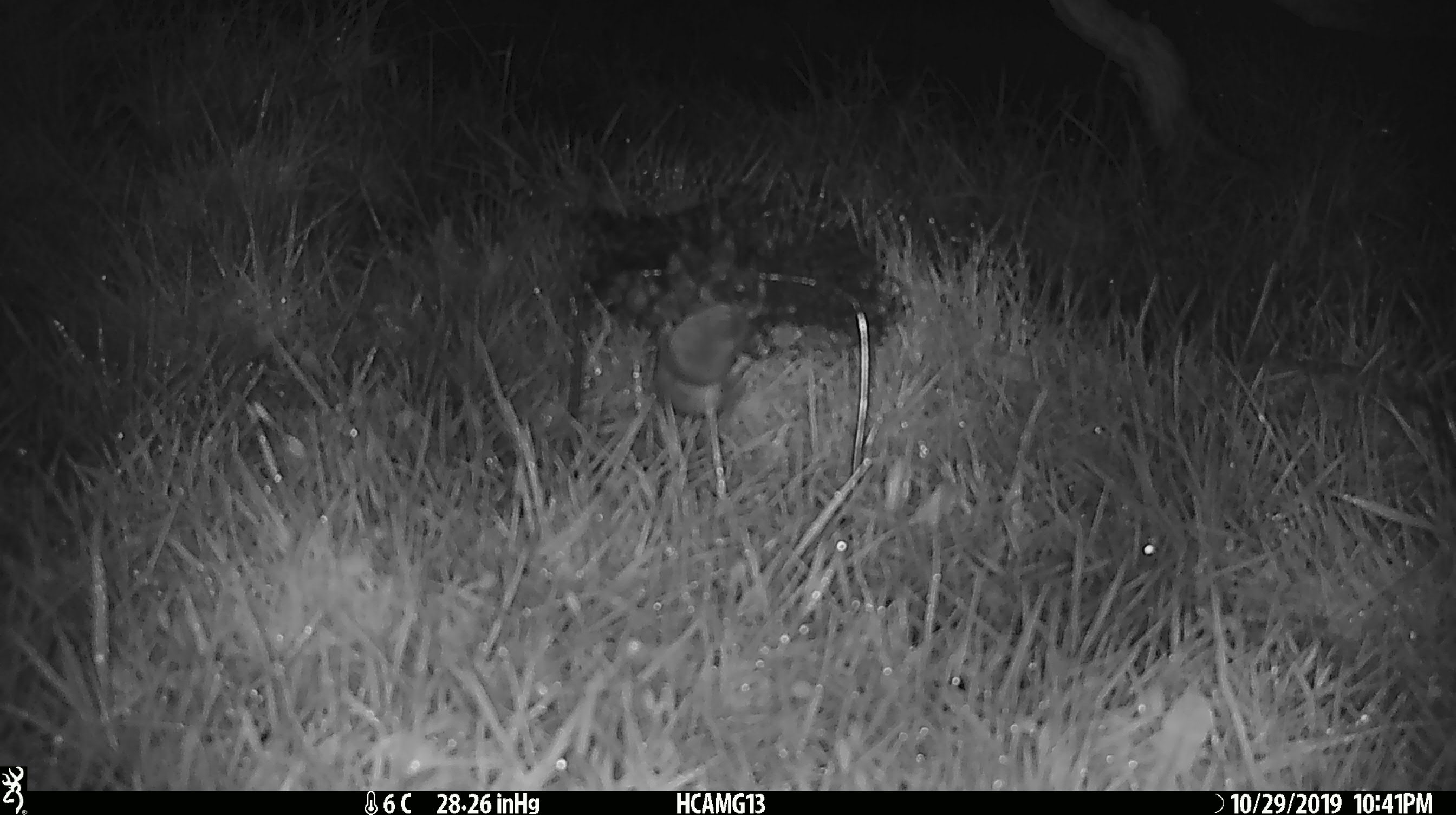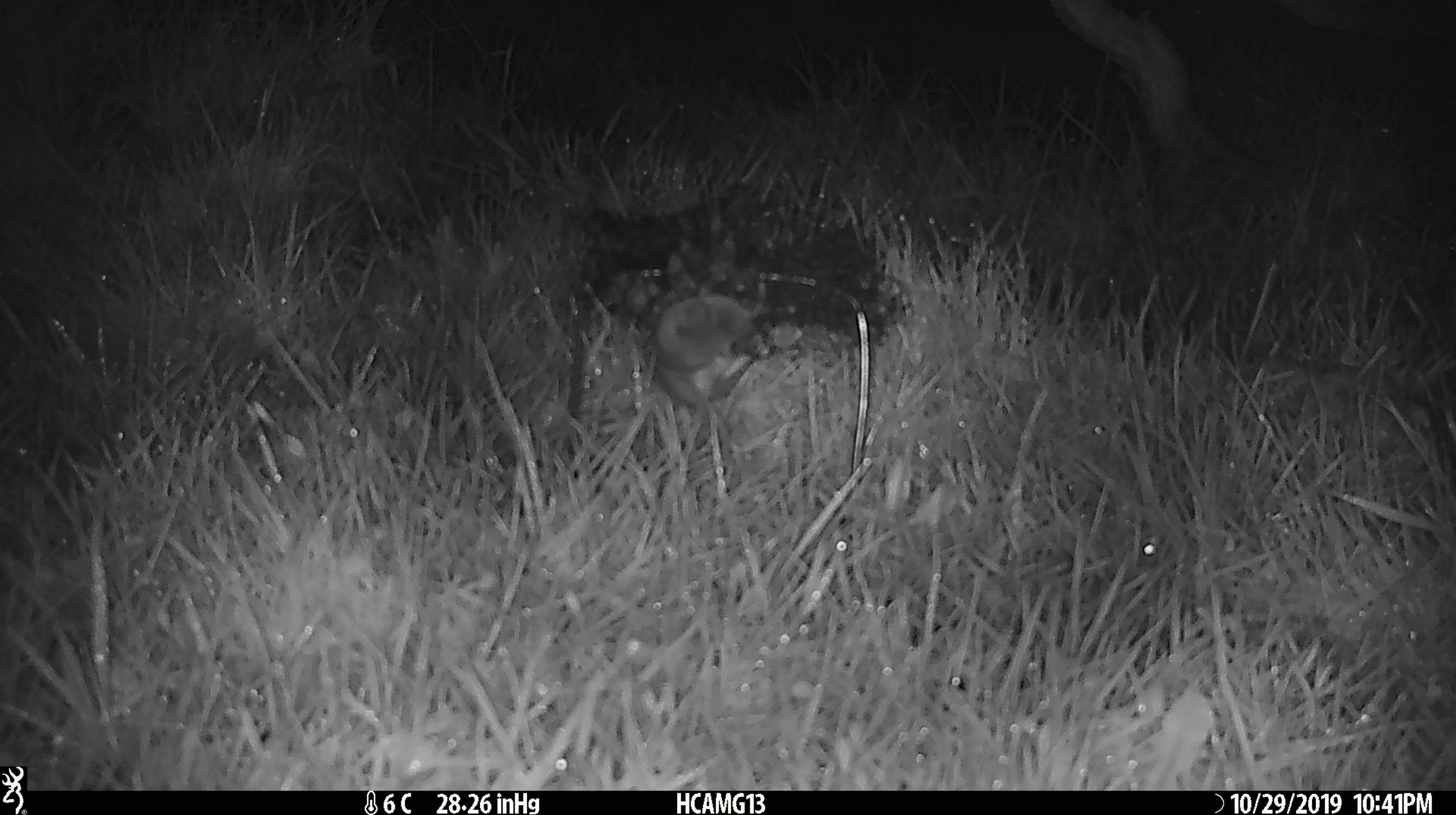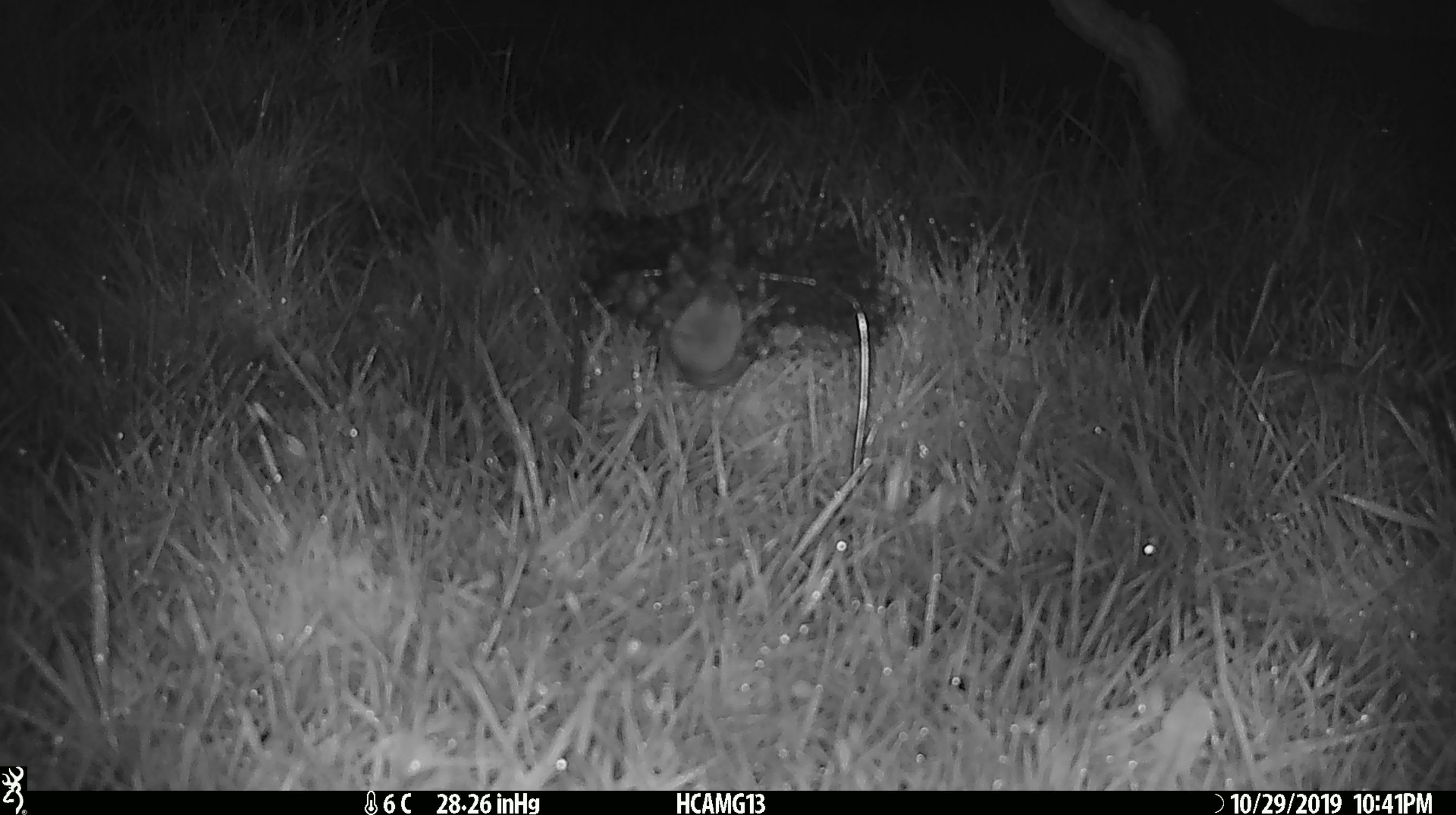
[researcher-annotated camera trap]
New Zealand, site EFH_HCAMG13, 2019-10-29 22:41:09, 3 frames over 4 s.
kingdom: Animalia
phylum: Chordata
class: Mammalia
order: Rodentia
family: Muridae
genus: Mus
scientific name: Mus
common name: mouse